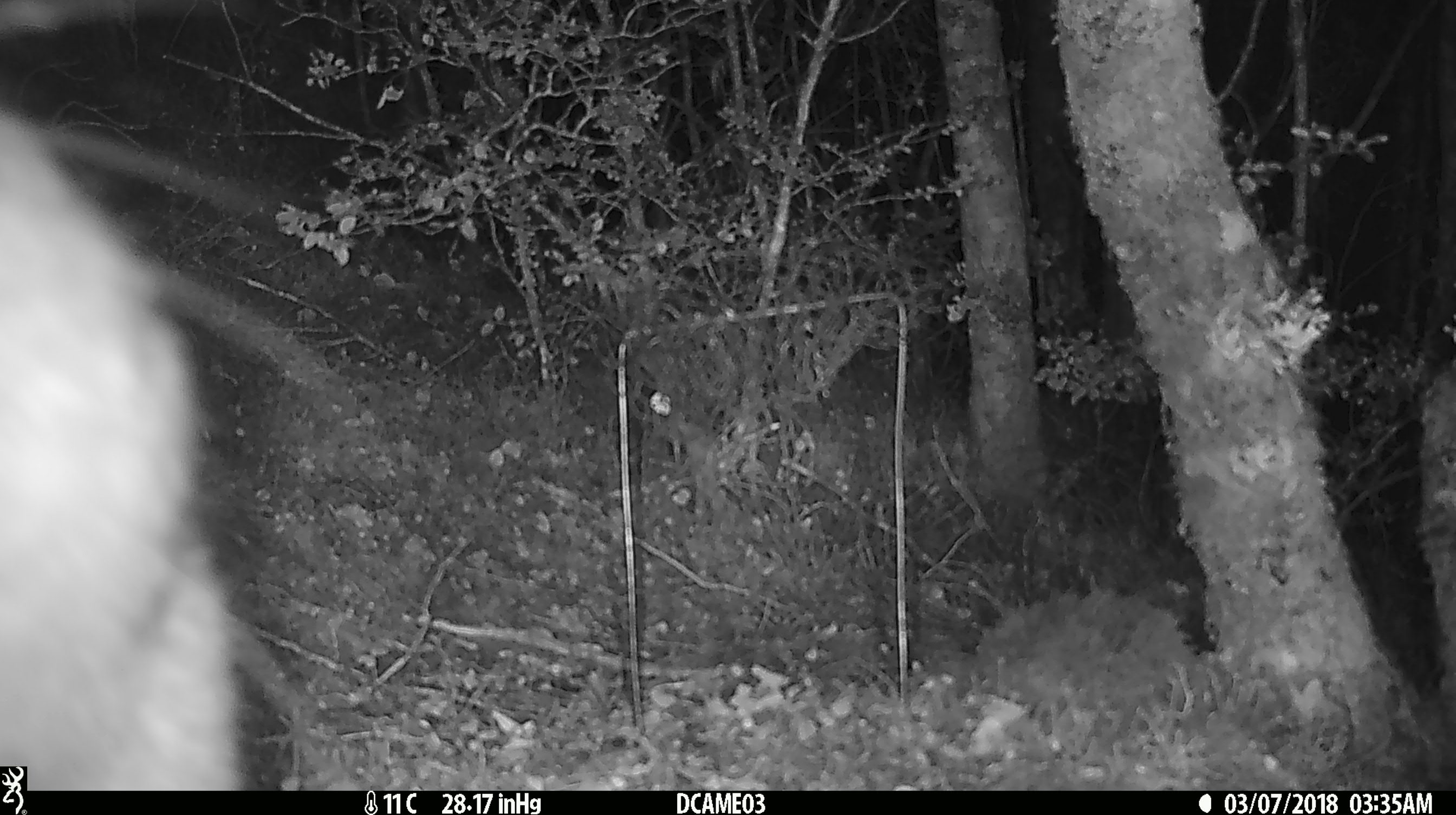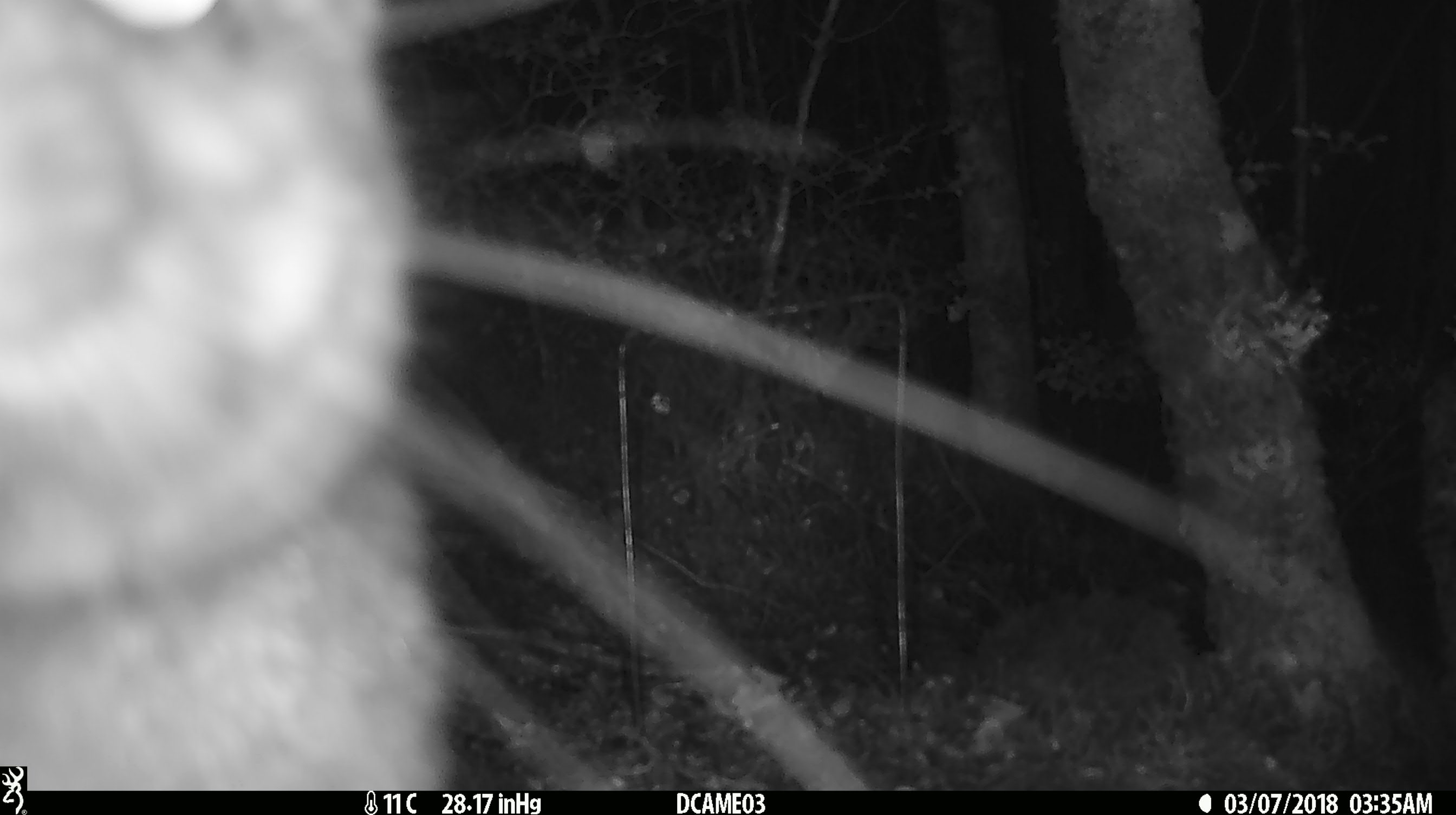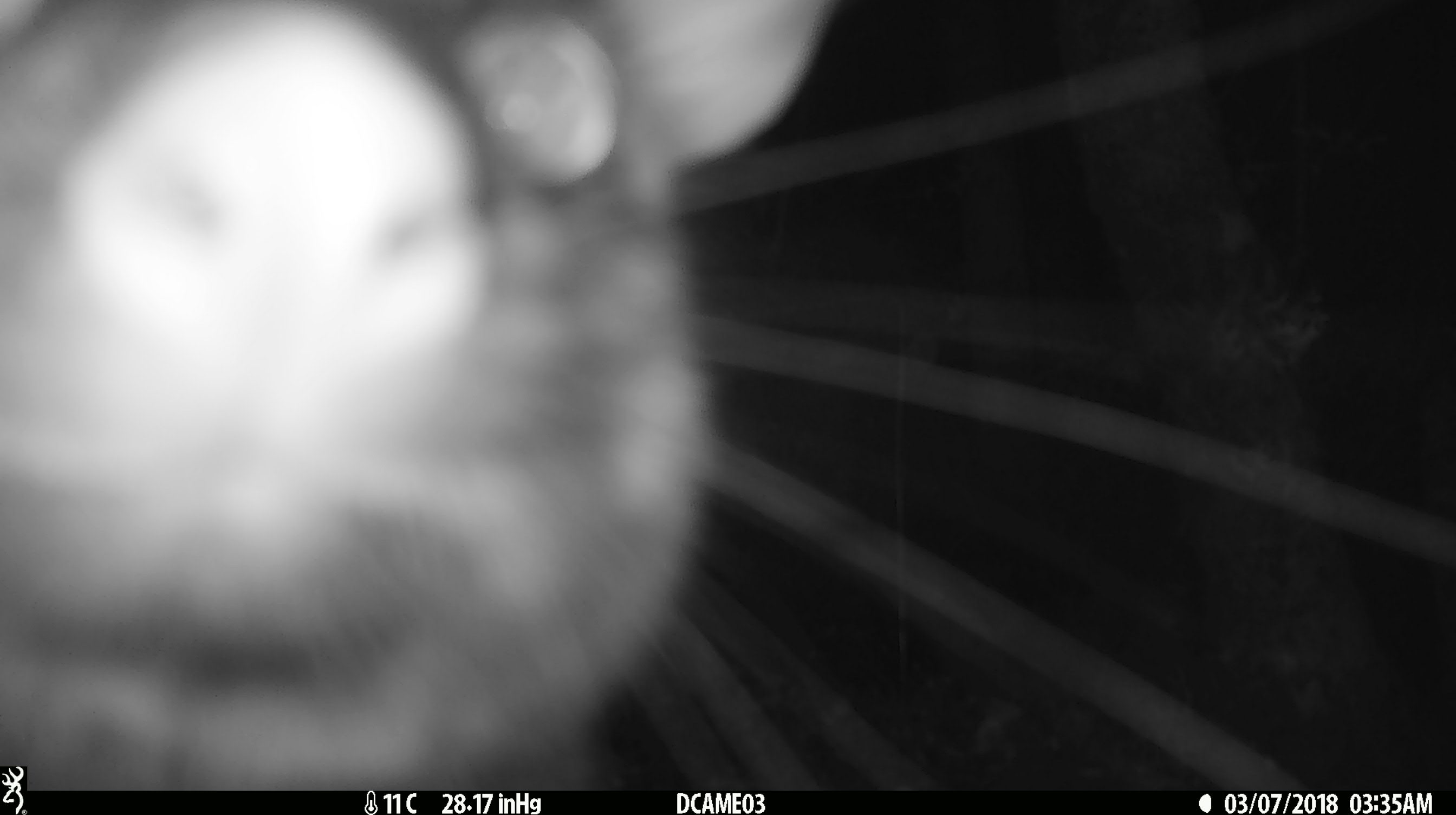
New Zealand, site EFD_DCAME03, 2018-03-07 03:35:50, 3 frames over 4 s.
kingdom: Animalia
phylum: Chordata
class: Mammalia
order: Diprotodontia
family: Phalangeridae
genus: Trichosurus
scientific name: Trichosurus vulpecula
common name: common brushtail possum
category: possum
Possum (common brushtail possum) (Trichosurus vulpecula).